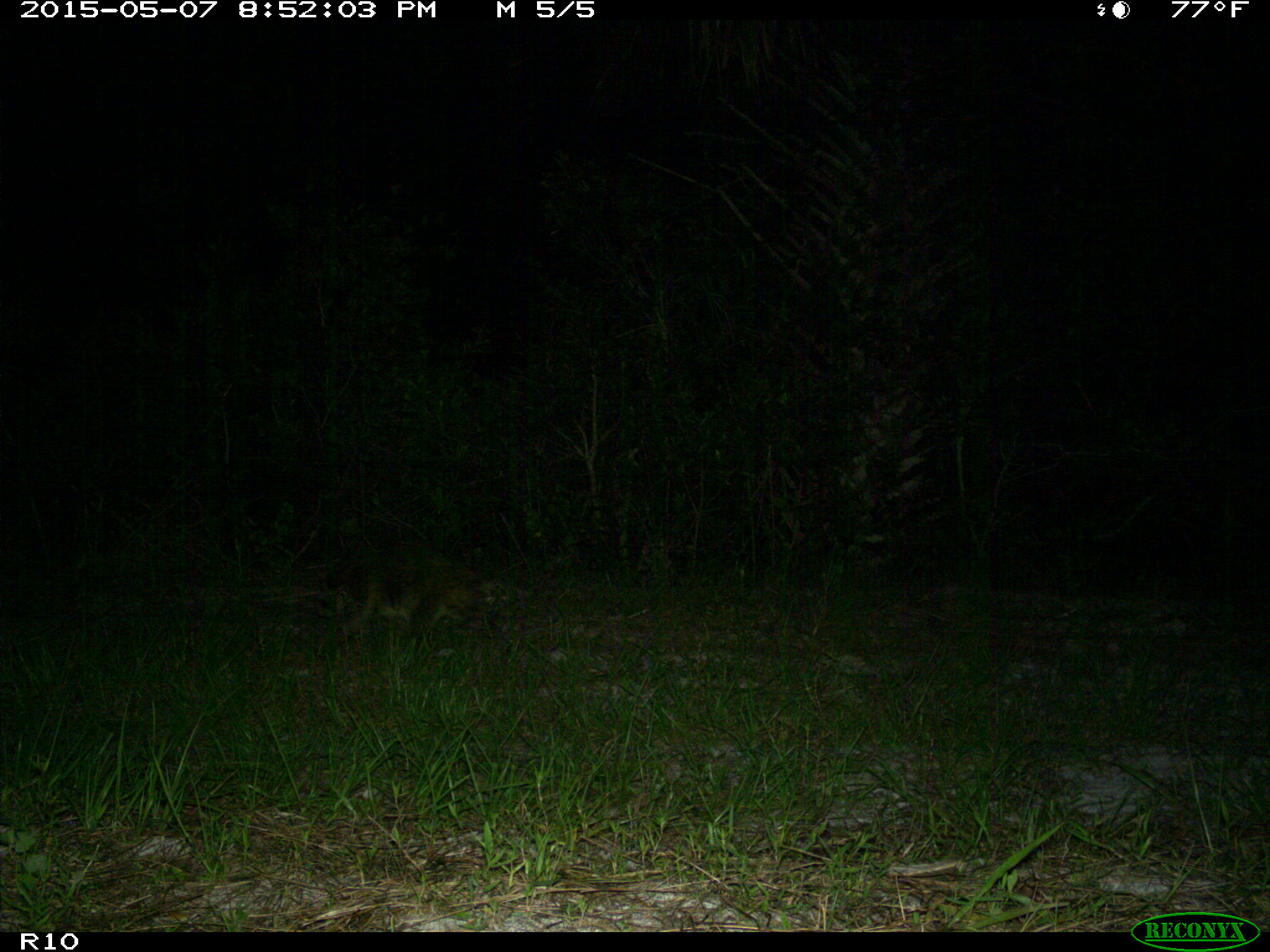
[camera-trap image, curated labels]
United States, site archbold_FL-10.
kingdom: Animalia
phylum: Chordata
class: Mammalia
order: Carnivora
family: Procyonidae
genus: Procyon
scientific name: Procyon lotor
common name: common raccoon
Procyon lotor (common raccoon).